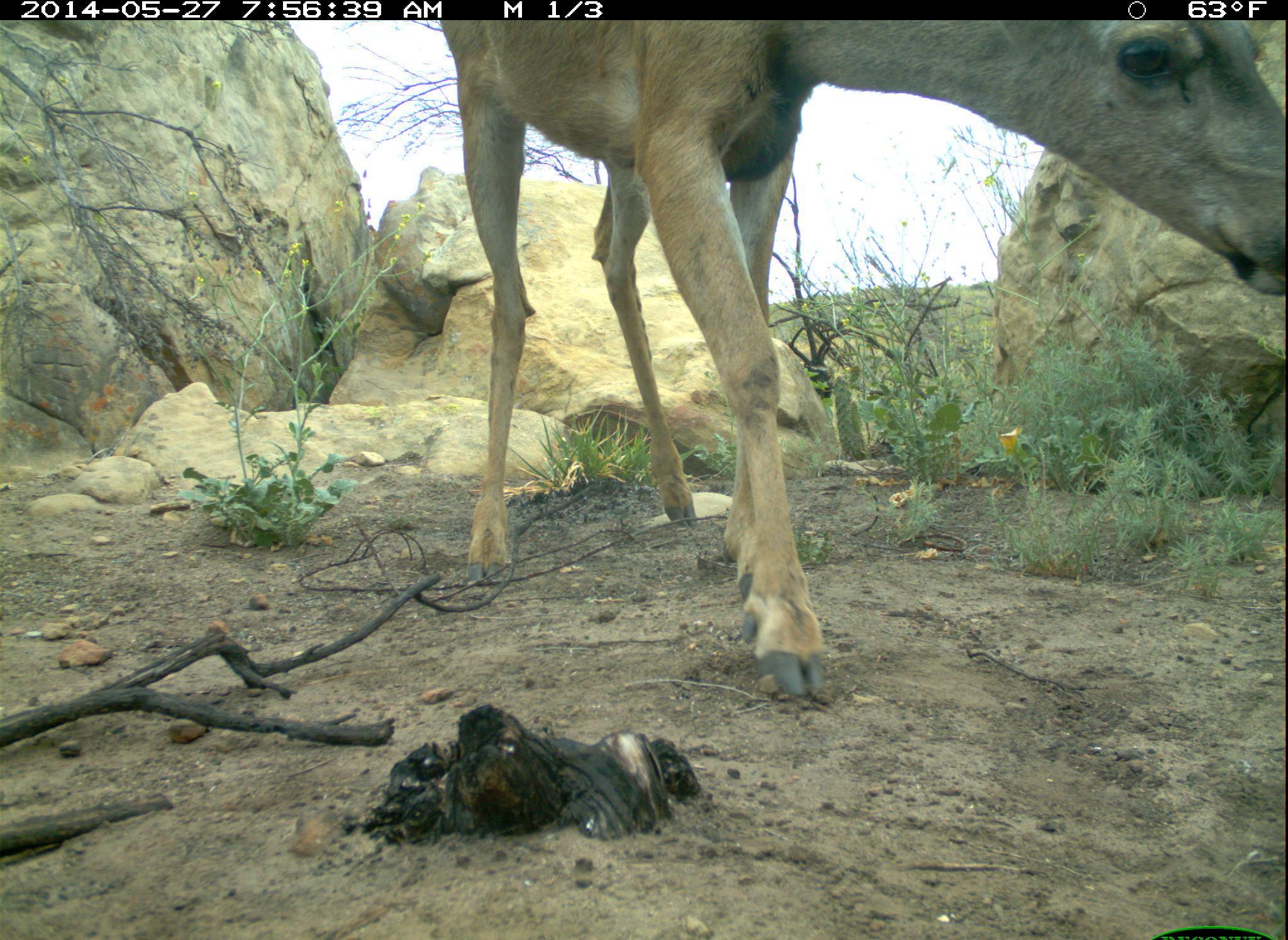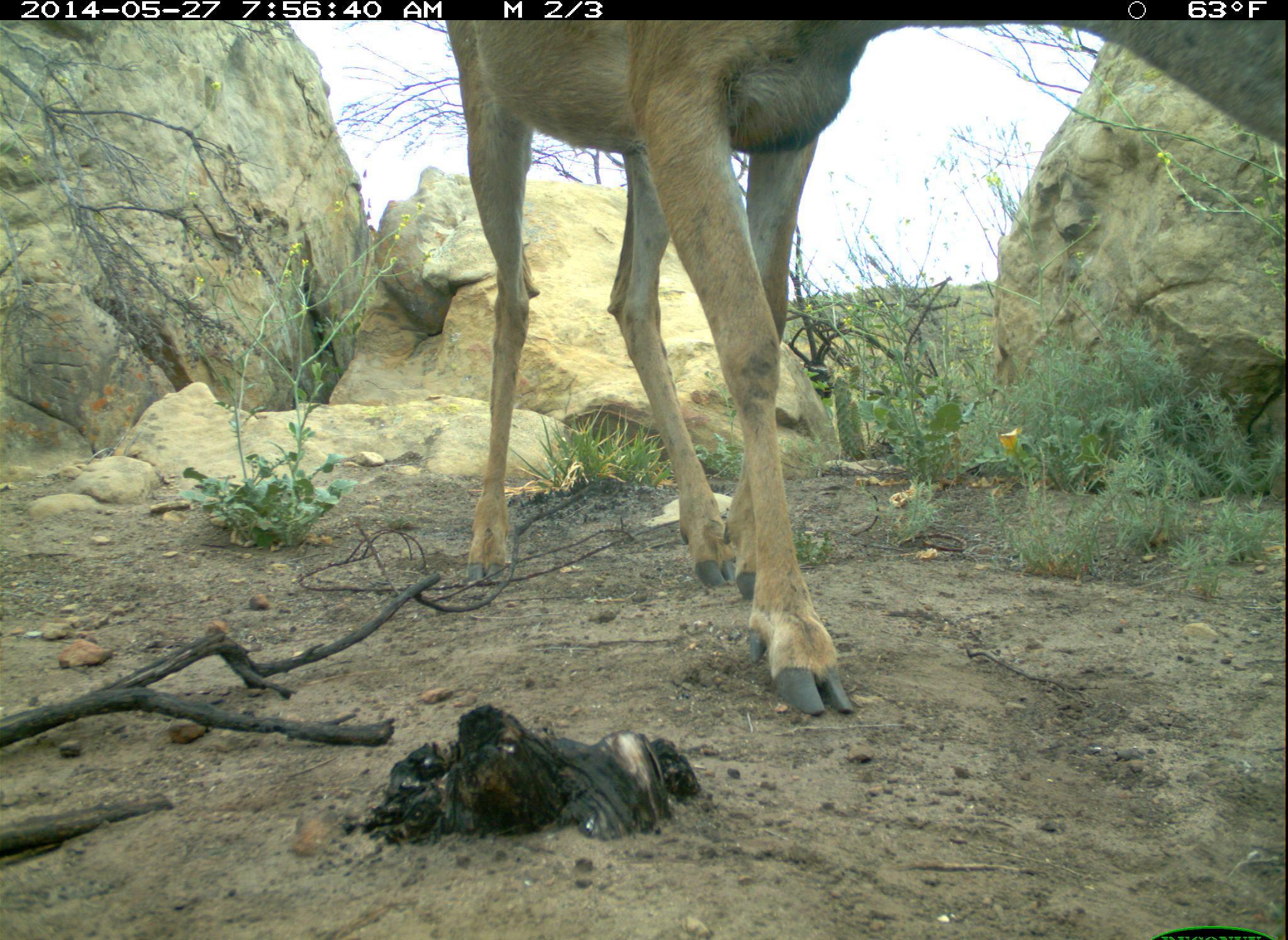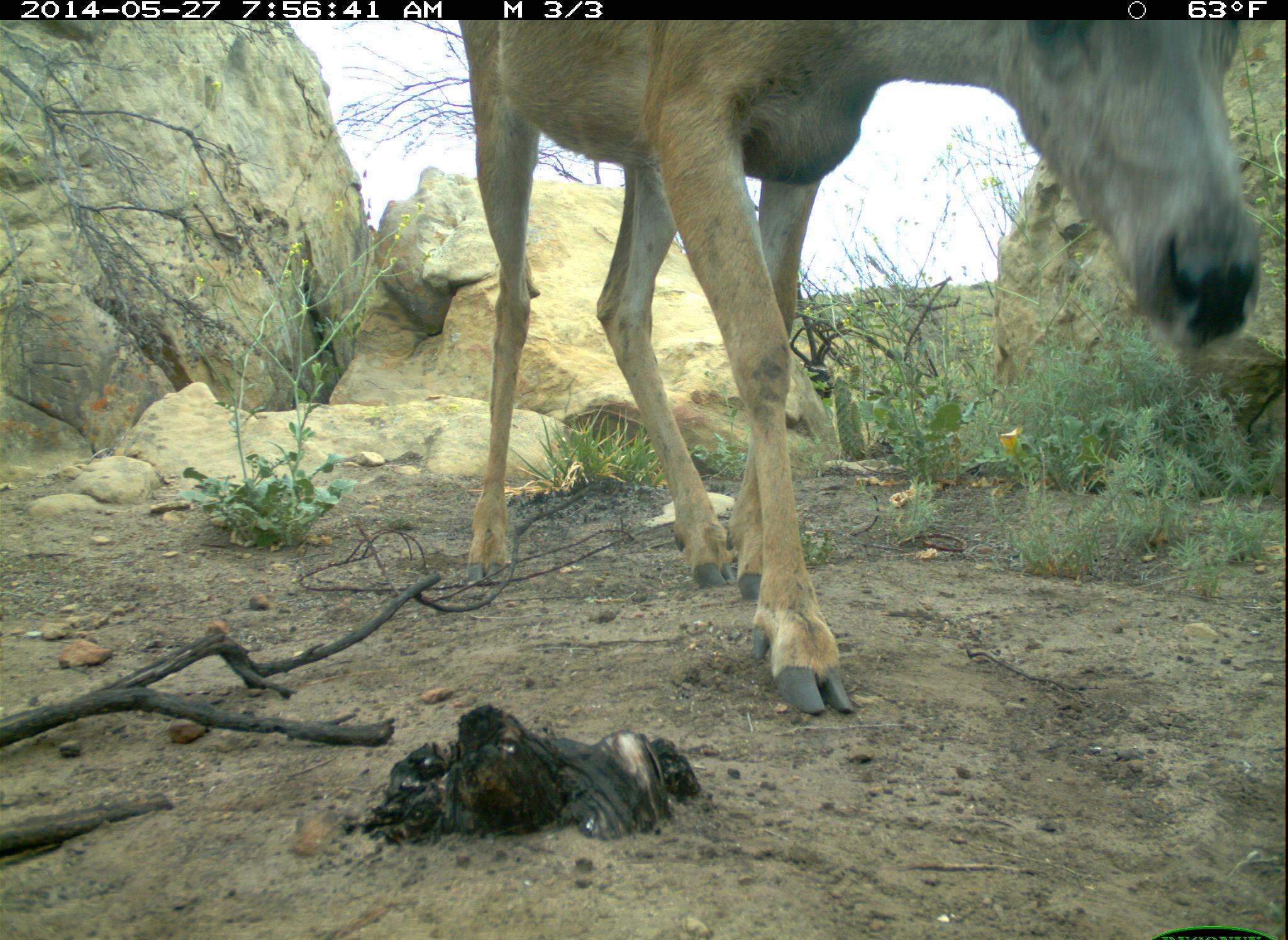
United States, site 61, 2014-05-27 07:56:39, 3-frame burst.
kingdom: Animalia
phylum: Chordata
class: Mammalia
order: Artiodactyla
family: Cervidae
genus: Odocoileus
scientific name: Odocoileus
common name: deer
Deer (Odocoileus).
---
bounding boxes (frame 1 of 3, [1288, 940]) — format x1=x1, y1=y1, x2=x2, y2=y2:
deer: x1=438, y1=11, x2=1286, y2=701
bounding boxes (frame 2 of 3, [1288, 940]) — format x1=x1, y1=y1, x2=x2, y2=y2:
deer: x1=443, y1=21, x2=997, y2=720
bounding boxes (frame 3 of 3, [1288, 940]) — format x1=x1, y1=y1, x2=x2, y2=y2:
deer: x1=420, y1=10, x2=1264, y2=728